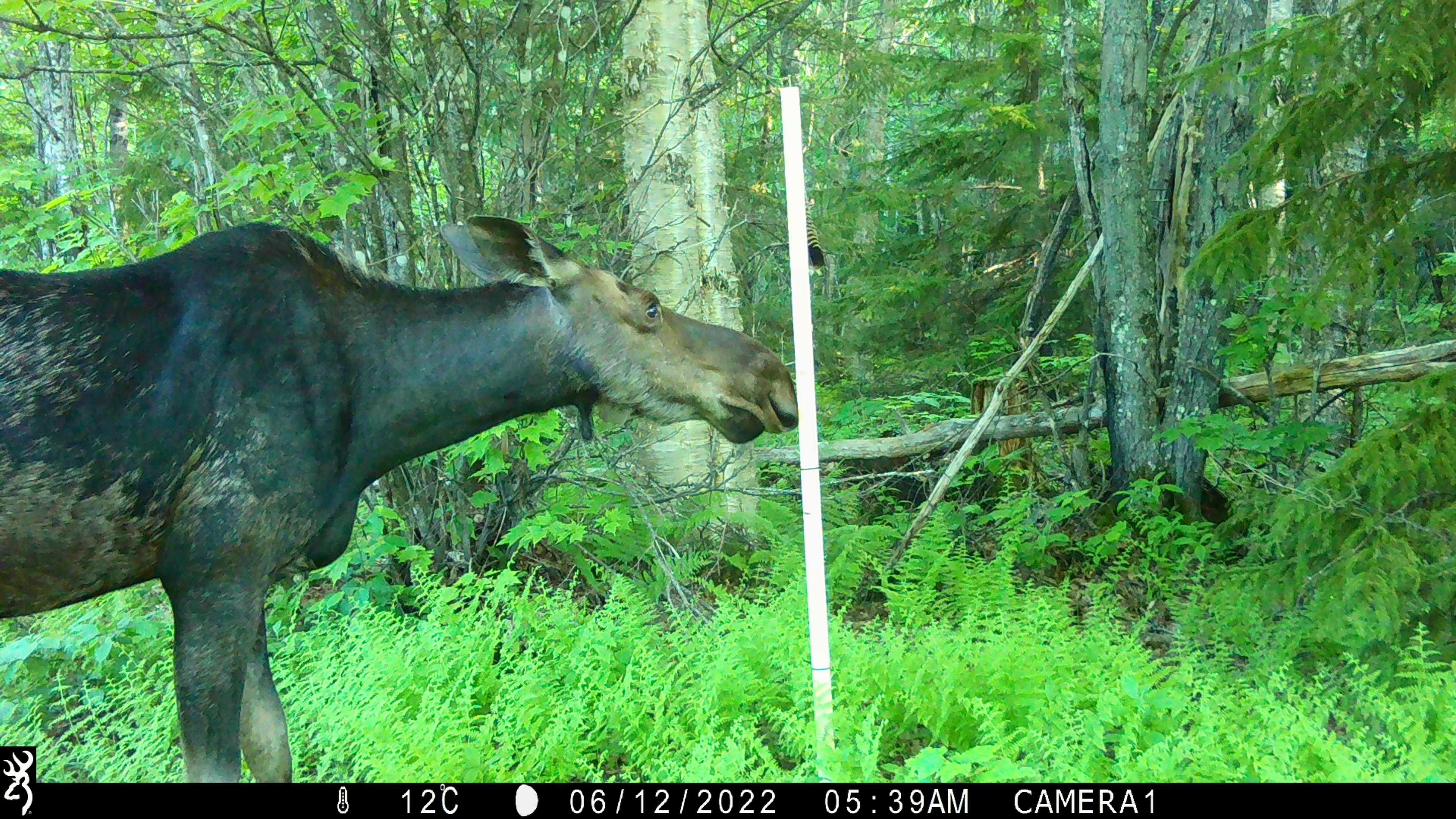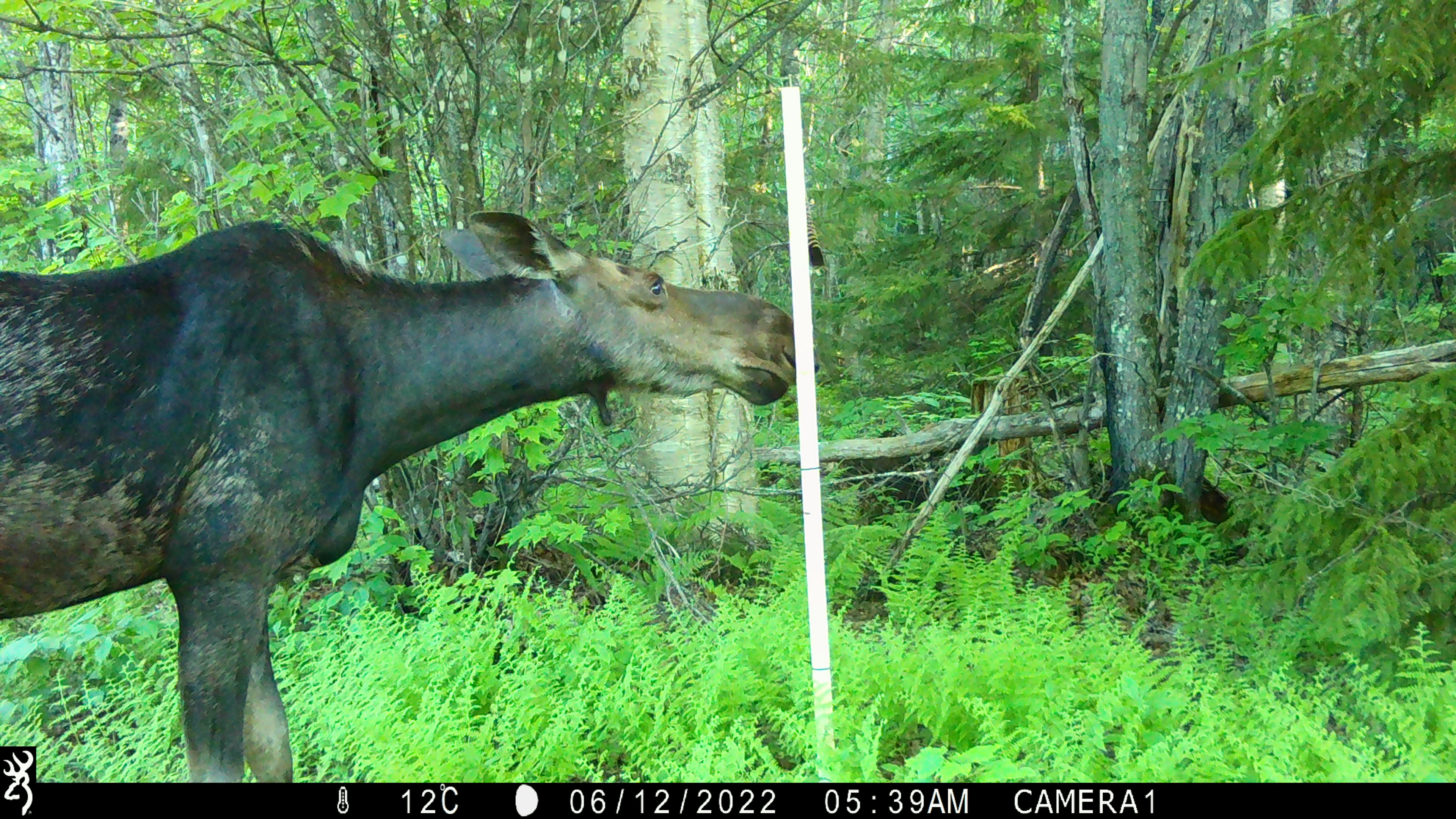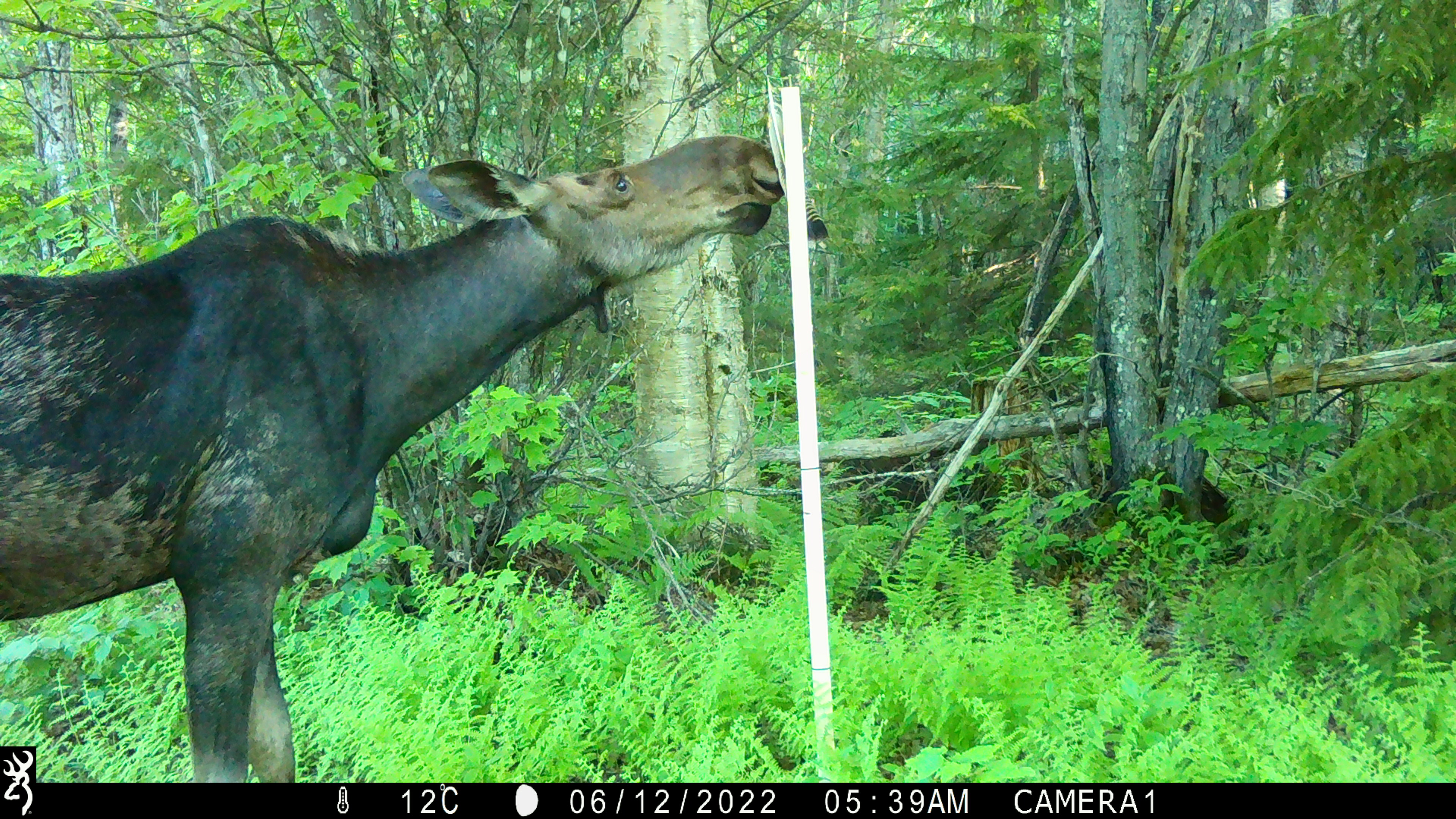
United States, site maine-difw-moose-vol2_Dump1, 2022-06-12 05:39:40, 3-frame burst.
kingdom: Animalia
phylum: Chordata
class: Mammalia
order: Artiodactyla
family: Cervidae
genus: Alces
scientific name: Alces alces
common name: moose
Moose (Alces alces).